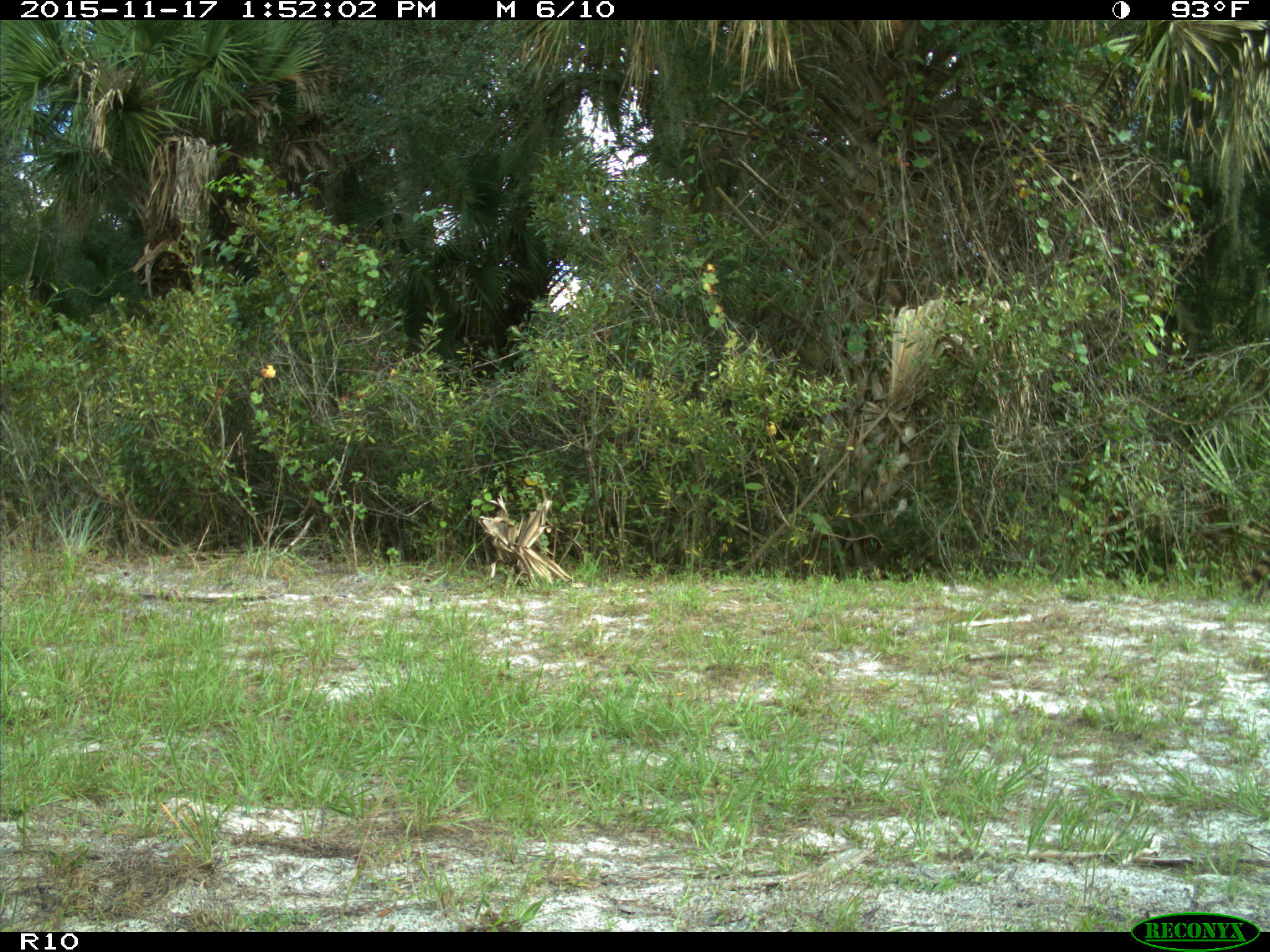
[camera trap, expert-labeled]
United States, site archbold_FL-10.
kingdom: Animalia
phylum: Chordata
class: Mammalia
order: Carnivora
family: Procyonidae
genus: Procyon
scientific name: Procyon lotor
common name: common raccoon